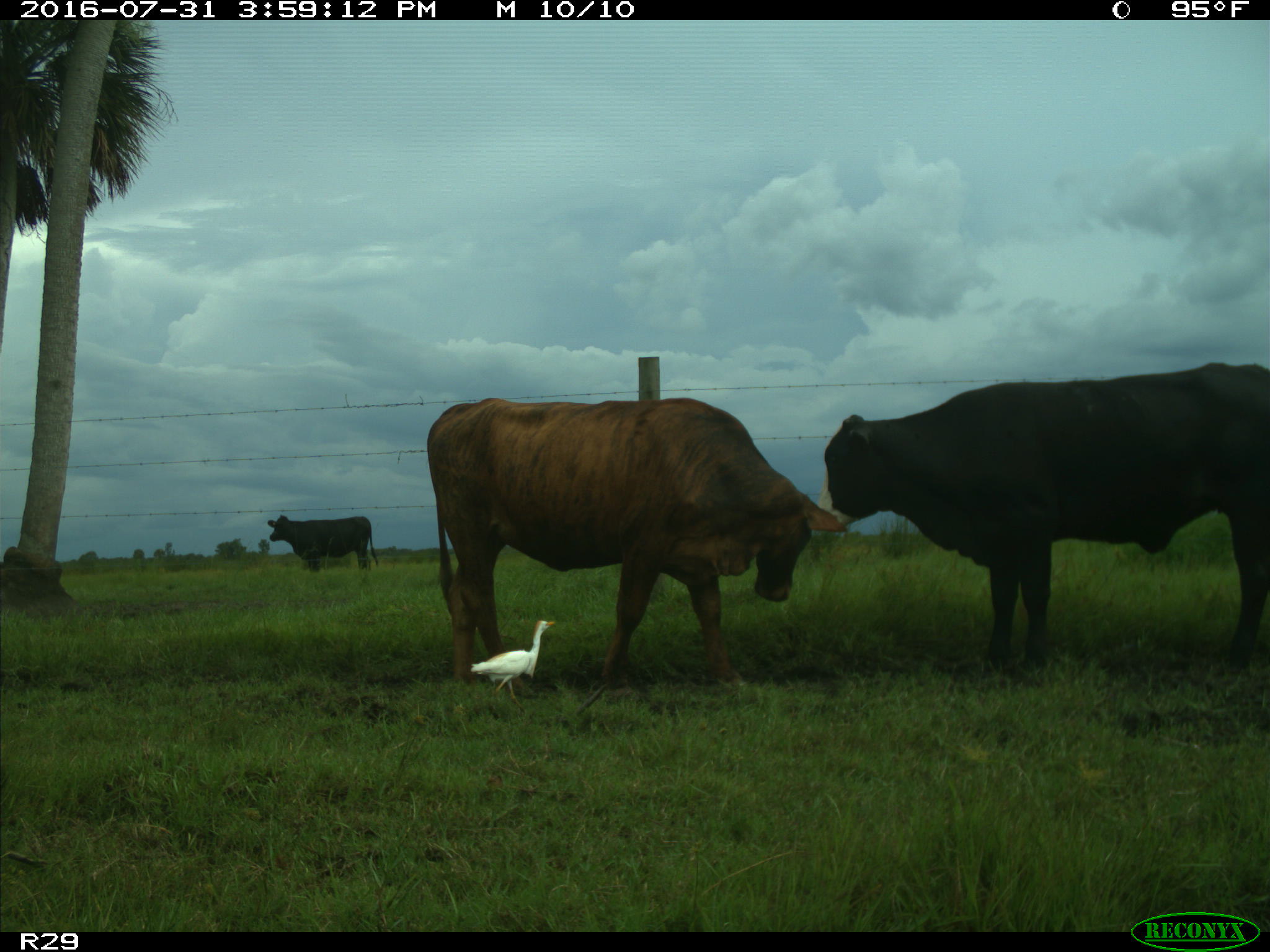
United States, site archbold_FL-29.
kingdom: Animalia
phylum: Chordata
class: Mammalia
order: Artiodactyla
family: Bovidae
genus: Bos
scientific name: Bos taurus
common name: domestic cow